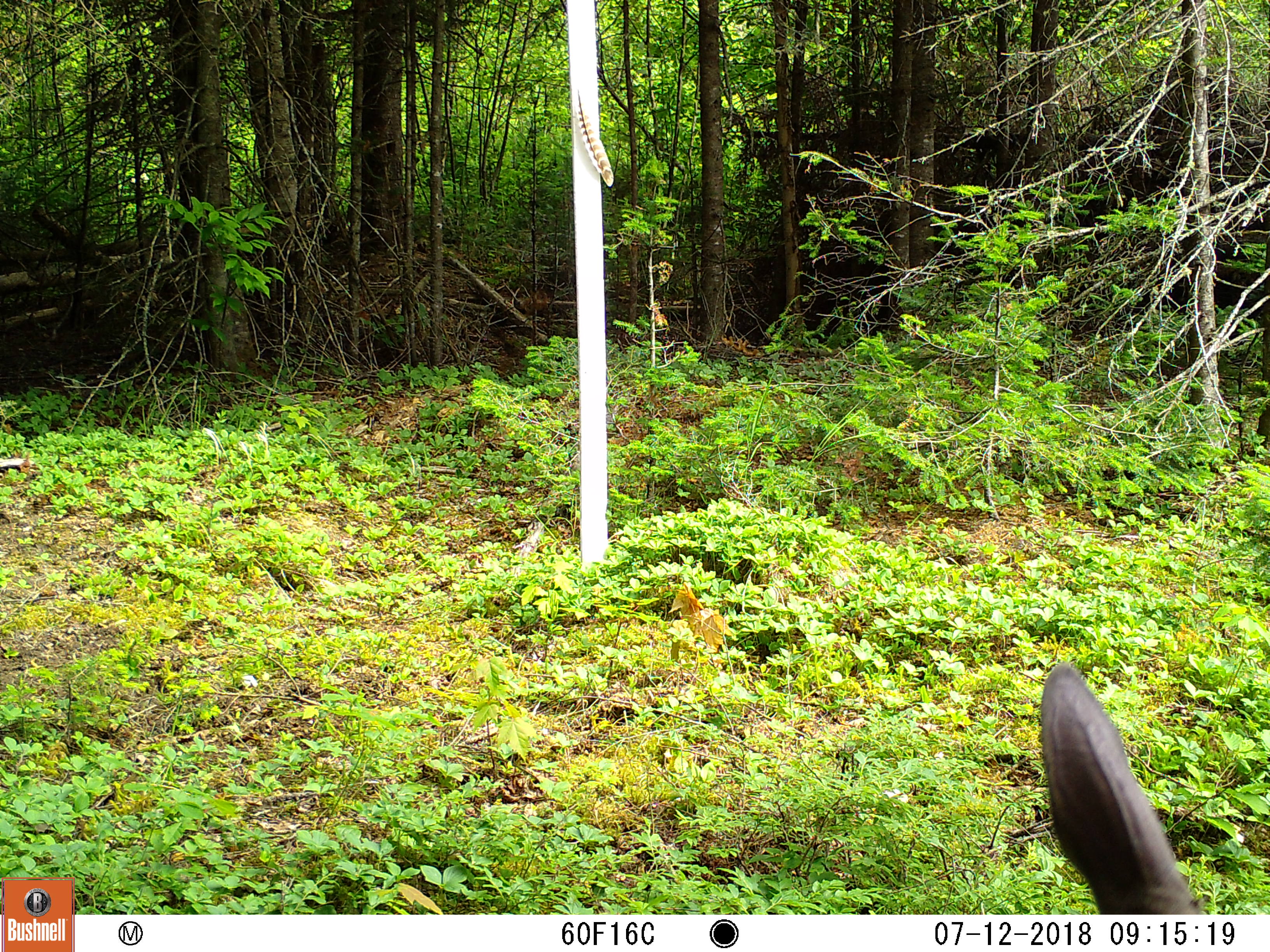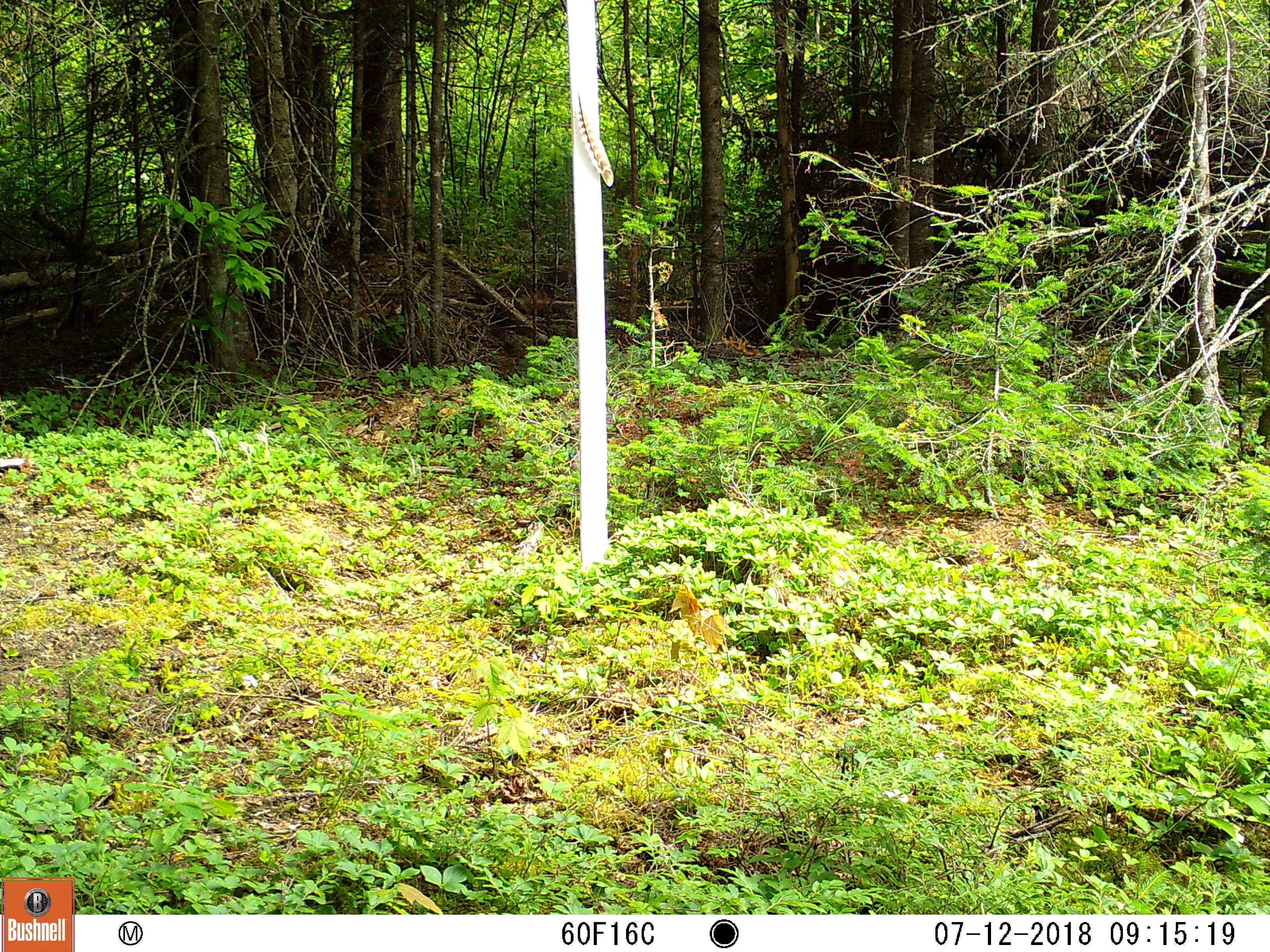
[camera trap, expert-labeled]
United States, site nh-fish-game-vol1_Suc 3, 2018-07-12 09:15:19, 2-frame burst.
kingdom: Animalia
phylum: Chordata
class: Mammalia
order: Artiodactyla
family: Cervidae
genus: Odocoileus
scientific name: Odocoileus virginianus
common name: white-tailed deer